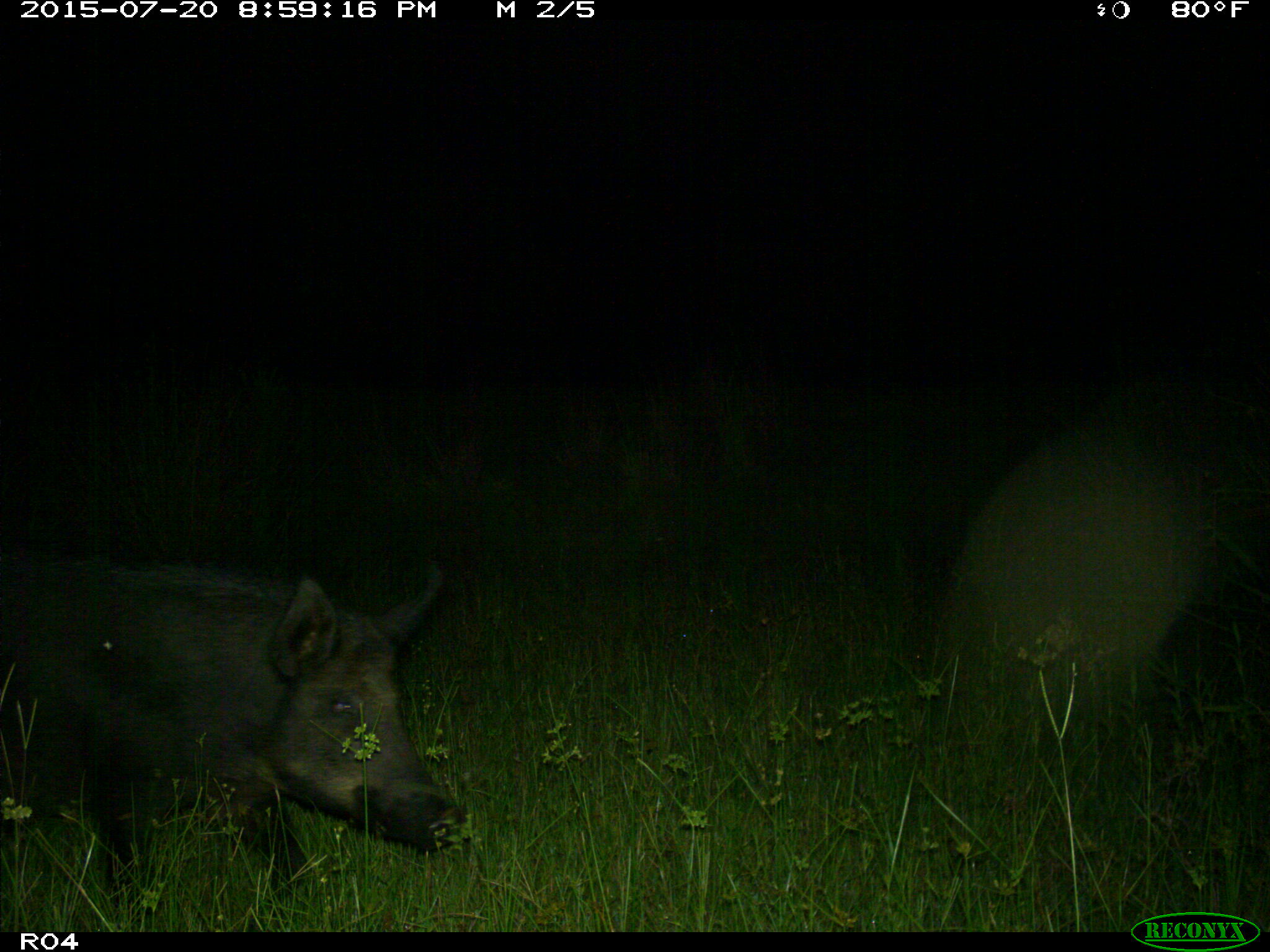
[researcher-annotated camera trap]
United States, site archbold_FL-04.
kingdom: Animalia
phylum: Chordata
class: Mammalia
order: Artiodactyla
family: Suidae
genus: Sus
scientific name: Sus scrofa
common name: wild boar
Sus scrofa (wild boar).